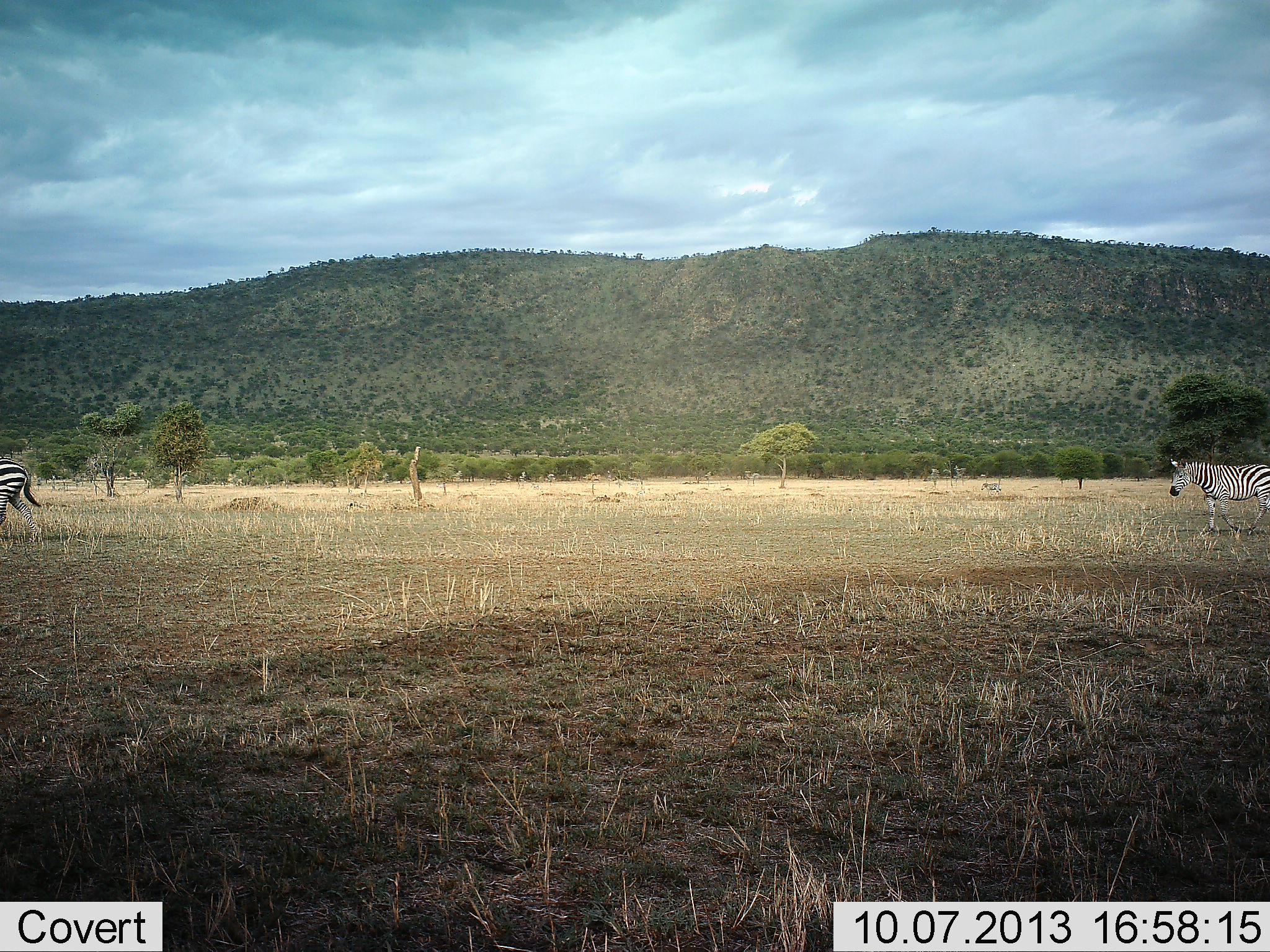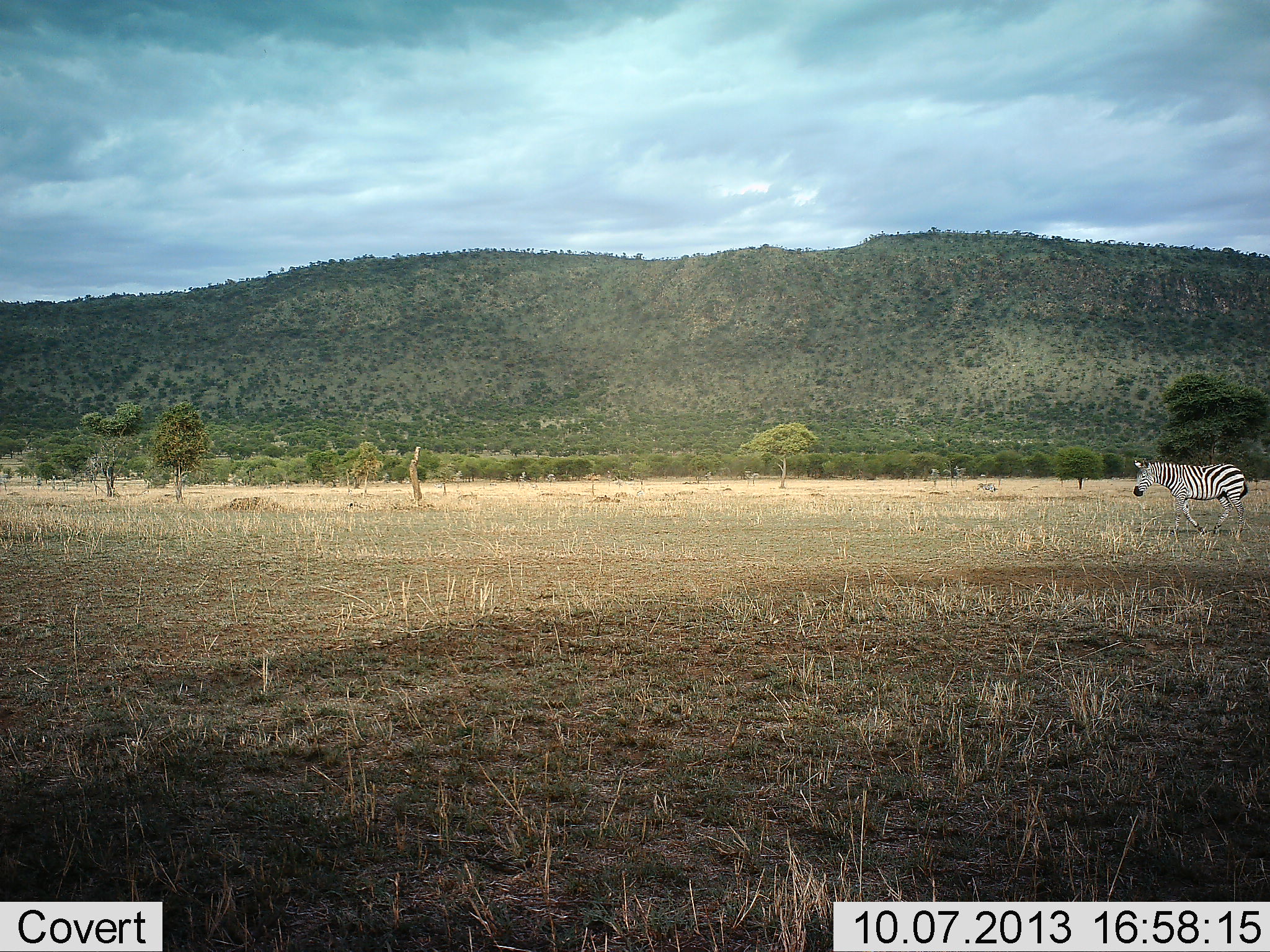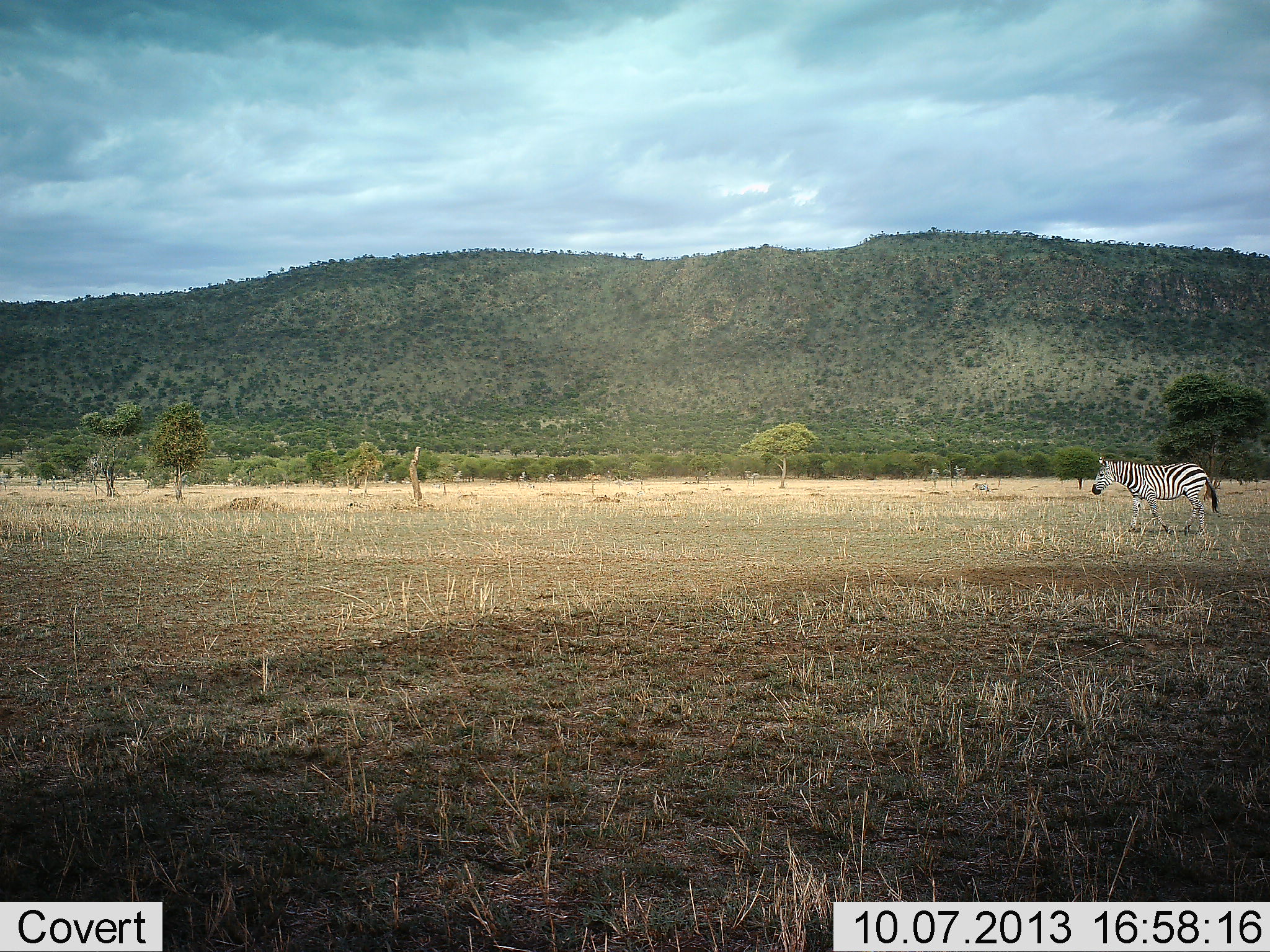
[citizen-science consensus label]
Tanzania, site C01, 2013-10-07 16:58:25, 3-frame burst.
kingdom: Animalia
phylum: Chordata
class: Mammalia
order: Perissodactyla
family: Equidae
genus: Equus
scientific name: Equus quagga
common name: plains zebra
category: zebra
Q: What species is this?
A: Zebra (plains zebra) (Equus quagga).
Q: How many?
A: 2.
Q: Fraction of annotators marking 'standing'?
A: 7%.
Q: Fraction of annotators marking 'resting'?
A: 0%.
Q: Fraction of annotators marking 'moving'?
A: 93%.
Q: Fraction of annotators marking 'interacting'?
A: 0%.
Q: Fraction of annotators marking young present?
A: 0%.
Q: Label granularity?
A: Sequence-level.